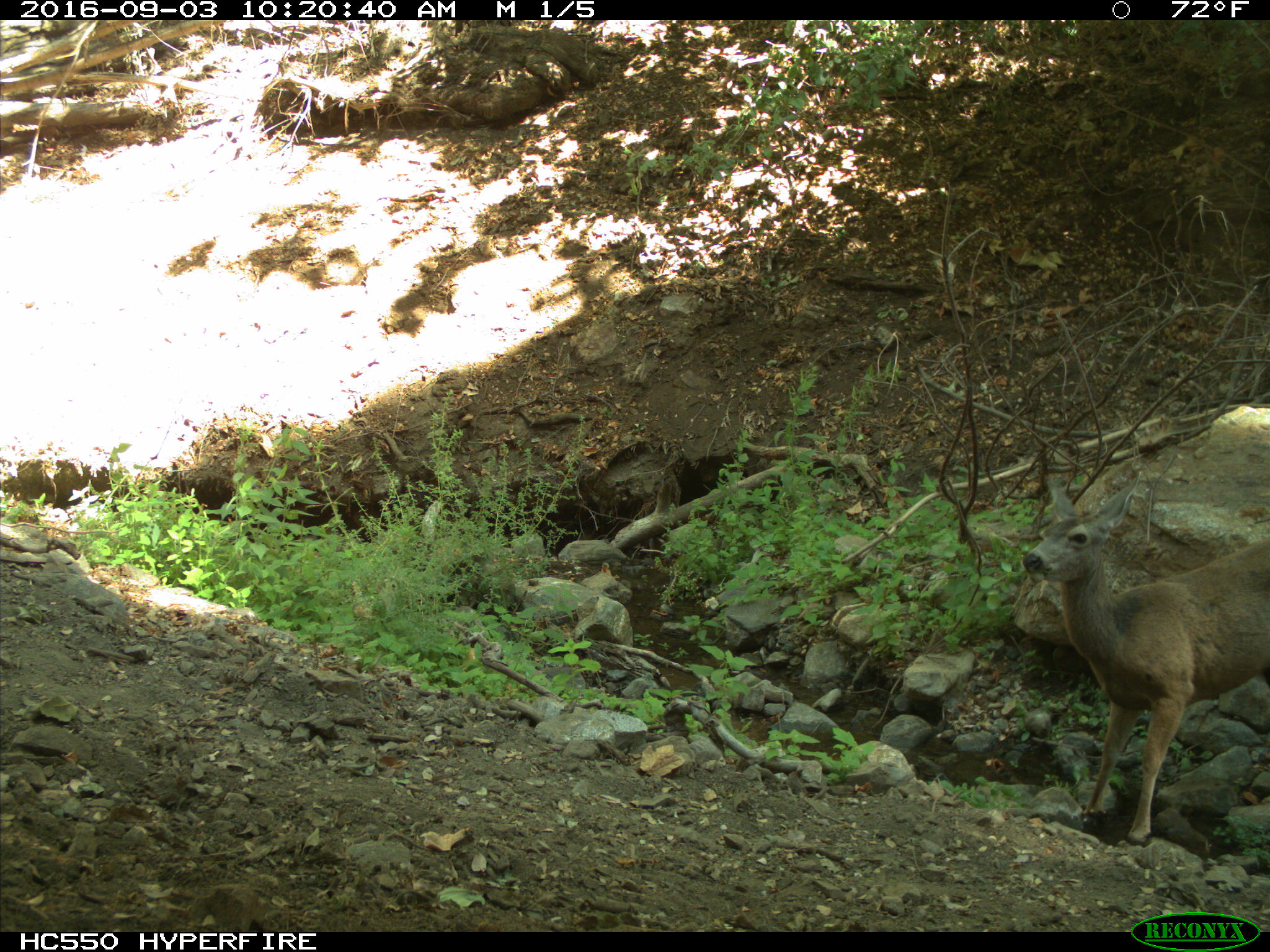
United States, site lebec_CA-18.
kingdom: Animalia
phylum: Chordata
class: Mammalia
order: Artiodactyla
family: Cervidae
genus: Odocoileus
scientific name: Odocoileus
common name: deer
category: unidentified deer